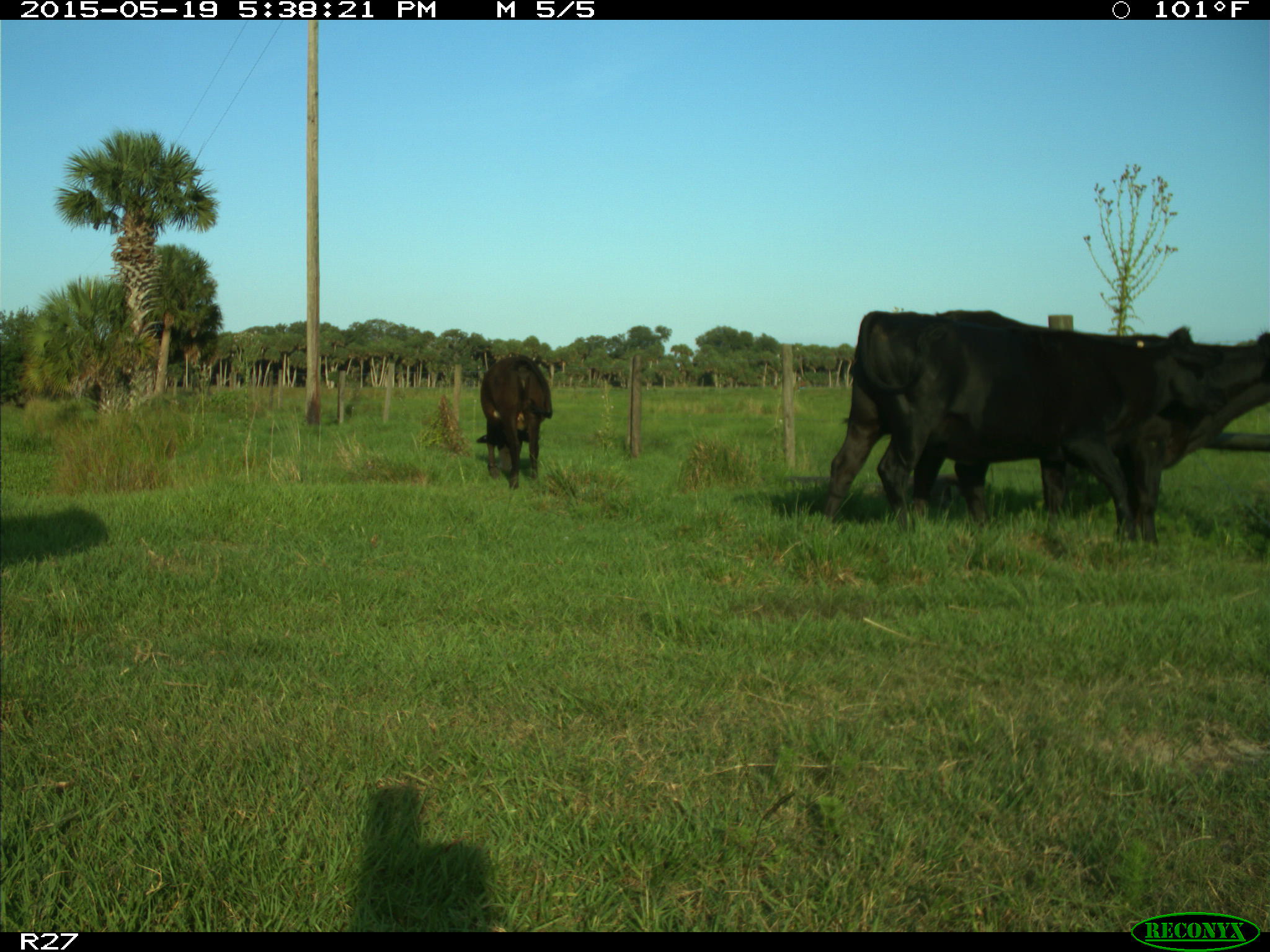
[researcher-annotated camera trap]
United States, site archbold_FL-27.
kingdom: Animalia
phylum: Chordata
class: Mammalia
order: Artiodactyla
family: Bovidae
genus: Bos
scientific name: Bos taurus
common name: domestic cow